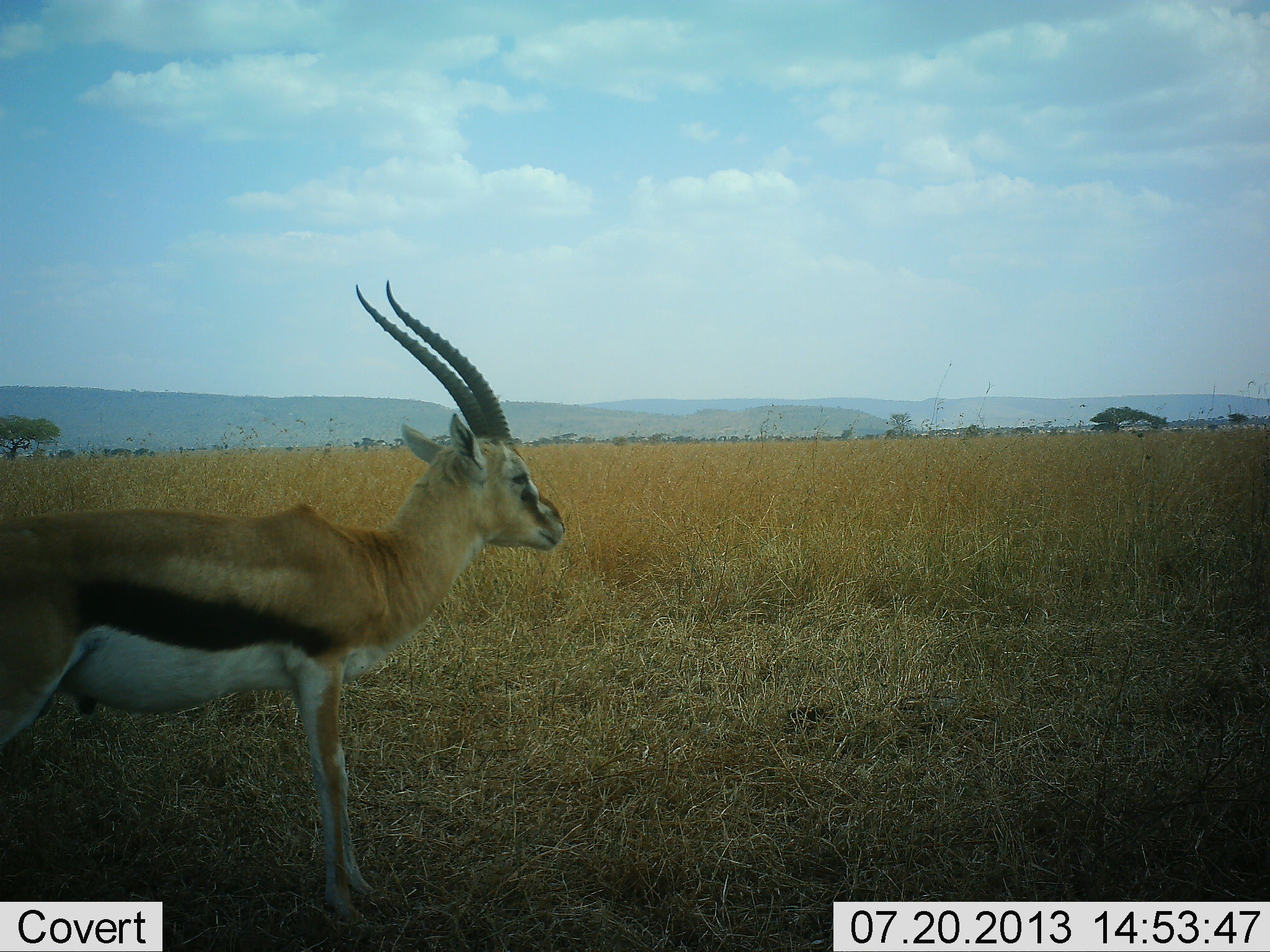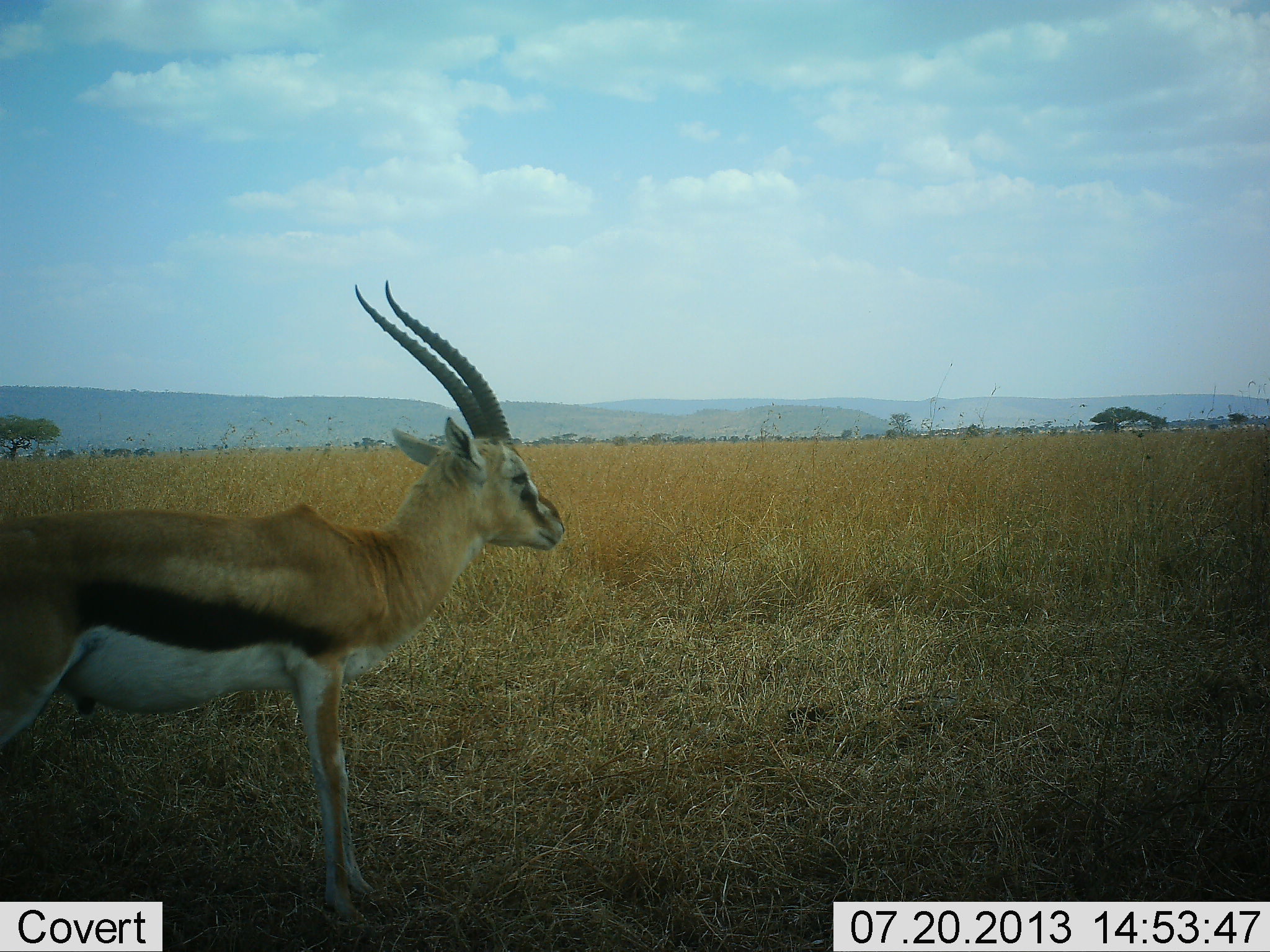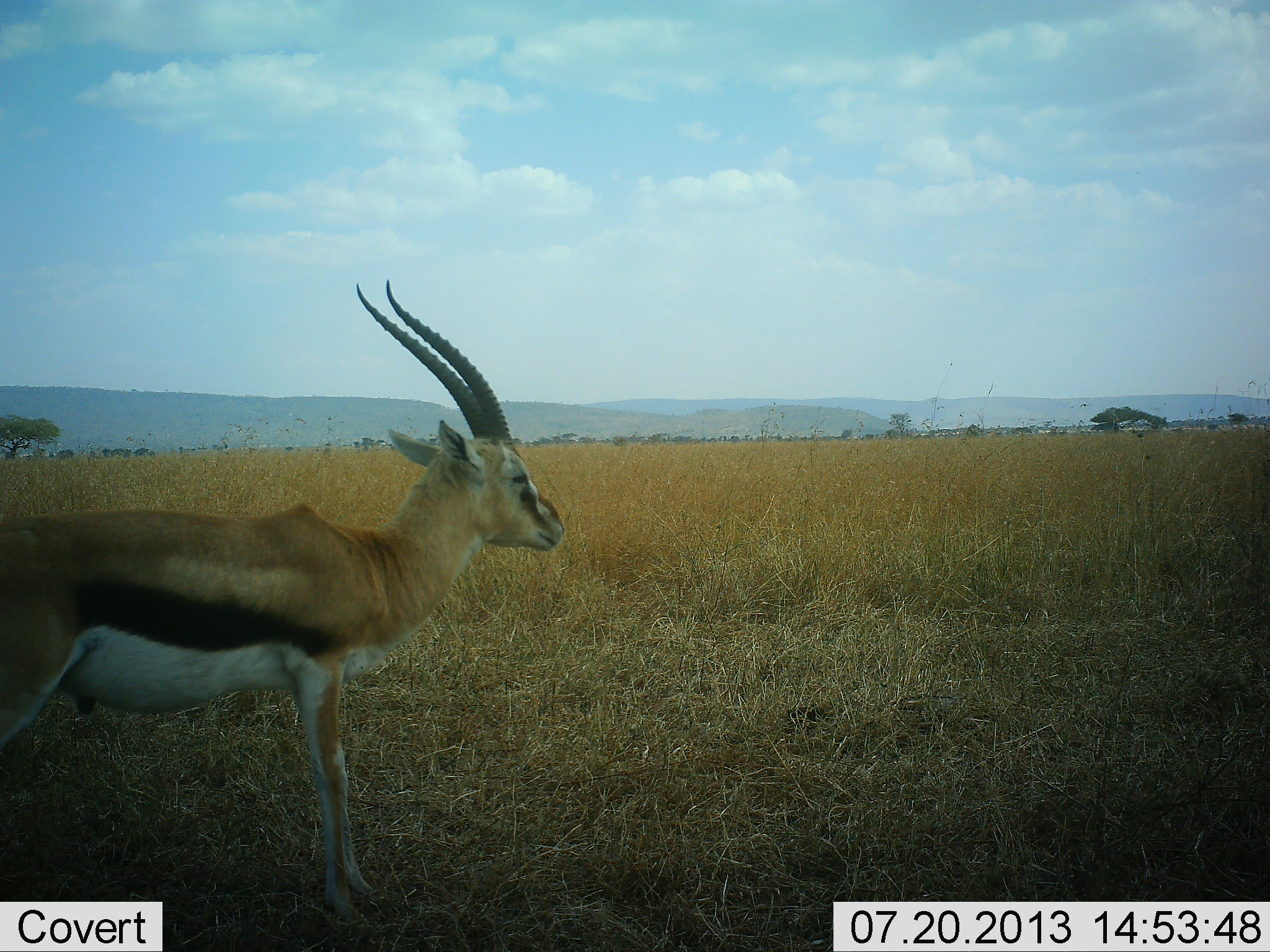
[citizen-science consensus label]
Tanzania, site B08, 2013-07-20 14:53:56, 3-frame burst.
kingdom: Animalia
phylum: Chordata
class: Mammalia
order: Artiodactyla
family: Bovidae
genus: Eudorcas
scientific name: Eudorcas thomsonii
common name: thomson's gazelle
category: gazellethomsons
Gazellethomsons (thomson's gazelle) (Eudorcas thomsonii), count 1. Behavior (volunteer vote fractions): standing 100%, resting 0%, moving 0%, interacting 0%. Young present (vote fraction): 0%. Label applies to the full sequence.